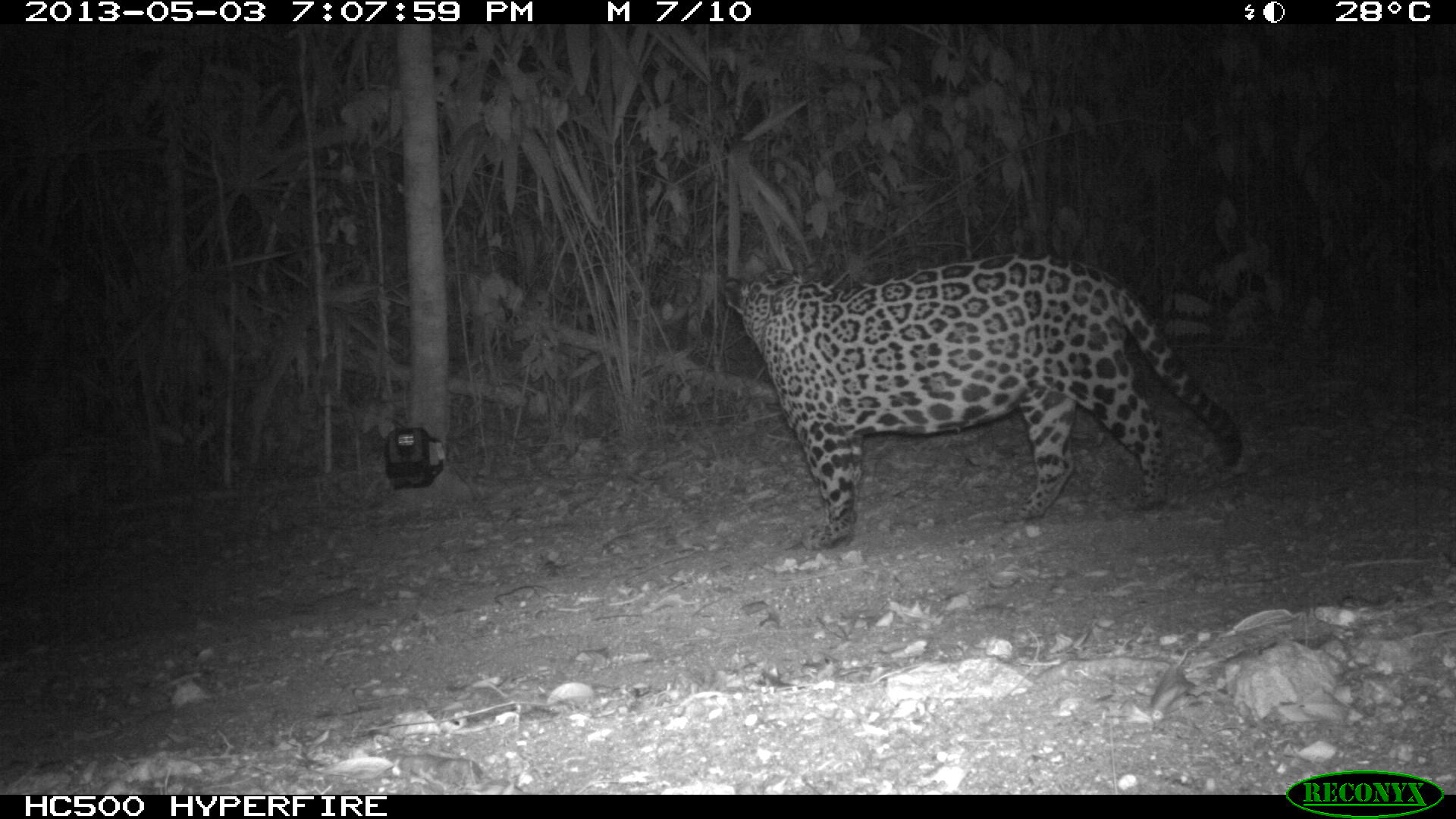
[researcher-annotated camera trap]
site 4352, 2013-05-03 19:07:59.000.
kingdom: Animalia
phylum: Chordata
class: Mammalia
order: Carnivora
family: Felidae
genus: Panthera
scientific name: Panthera onca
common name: jaguar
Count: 1.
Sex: male.